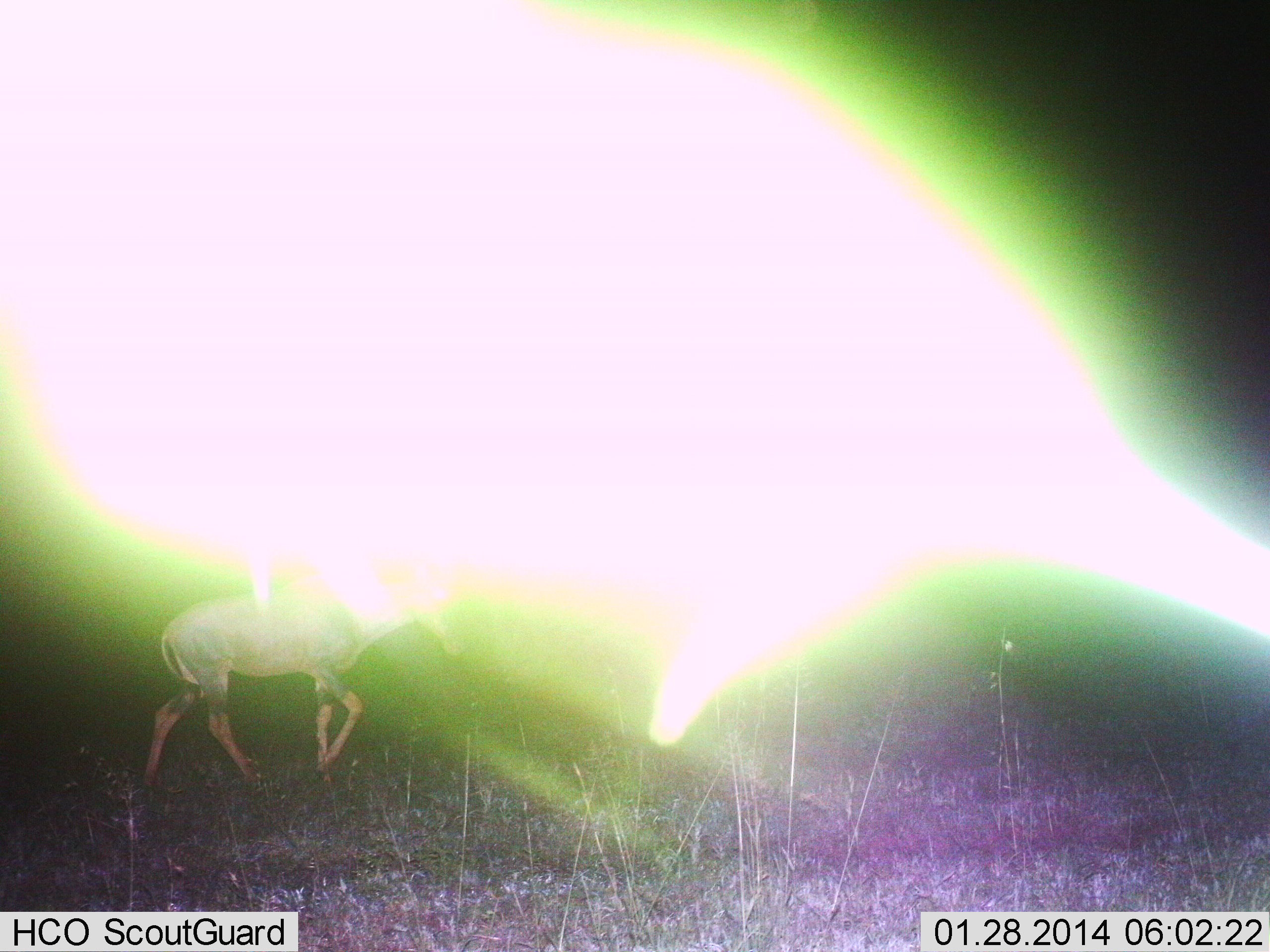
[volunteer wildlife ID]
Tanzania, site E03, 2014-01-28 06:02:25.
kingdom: Animalia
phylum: Chordata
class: Mammalia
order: Artiodactyla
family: Bovidae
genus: Damaliscus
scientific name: Damaliscus lunatus jimela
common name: topi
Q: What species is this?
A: Topi (Damaliscus lunatus jimela).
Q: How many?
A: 1.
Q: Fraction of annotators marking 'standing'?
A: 0%.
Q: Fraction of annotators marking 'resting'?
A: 0%.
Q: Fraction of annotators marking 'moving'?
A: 100%.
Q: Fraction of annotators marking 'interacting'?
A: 0%.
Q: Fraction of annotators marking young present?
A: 0%.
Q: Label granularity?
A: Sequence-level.